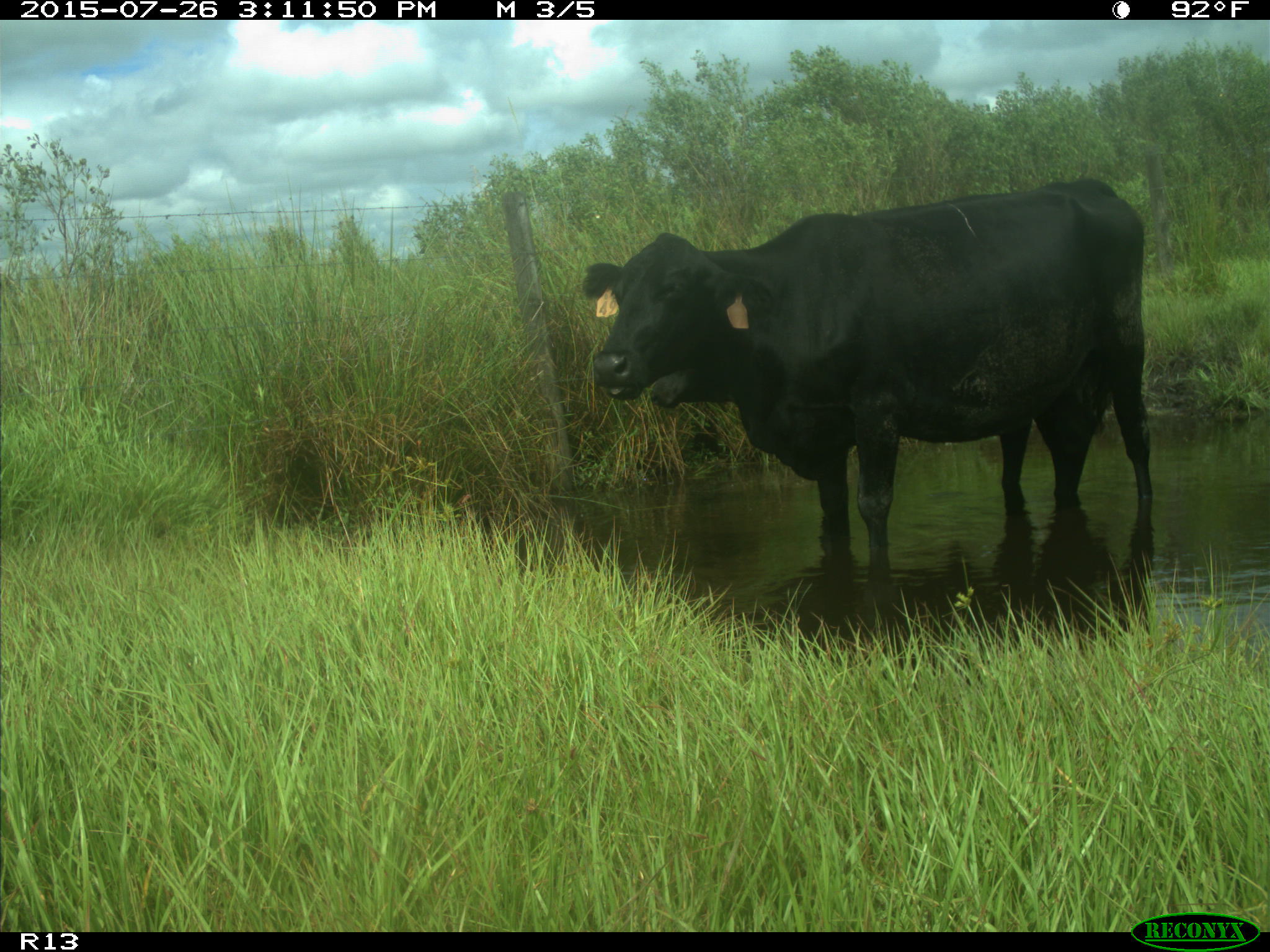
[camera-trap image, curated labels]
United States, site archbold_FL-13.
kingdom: Animalia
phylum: Chordata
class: Mammalia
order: Artiodactyla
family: Bovidae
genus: Bos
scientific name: Bos taurus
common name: domestic cow